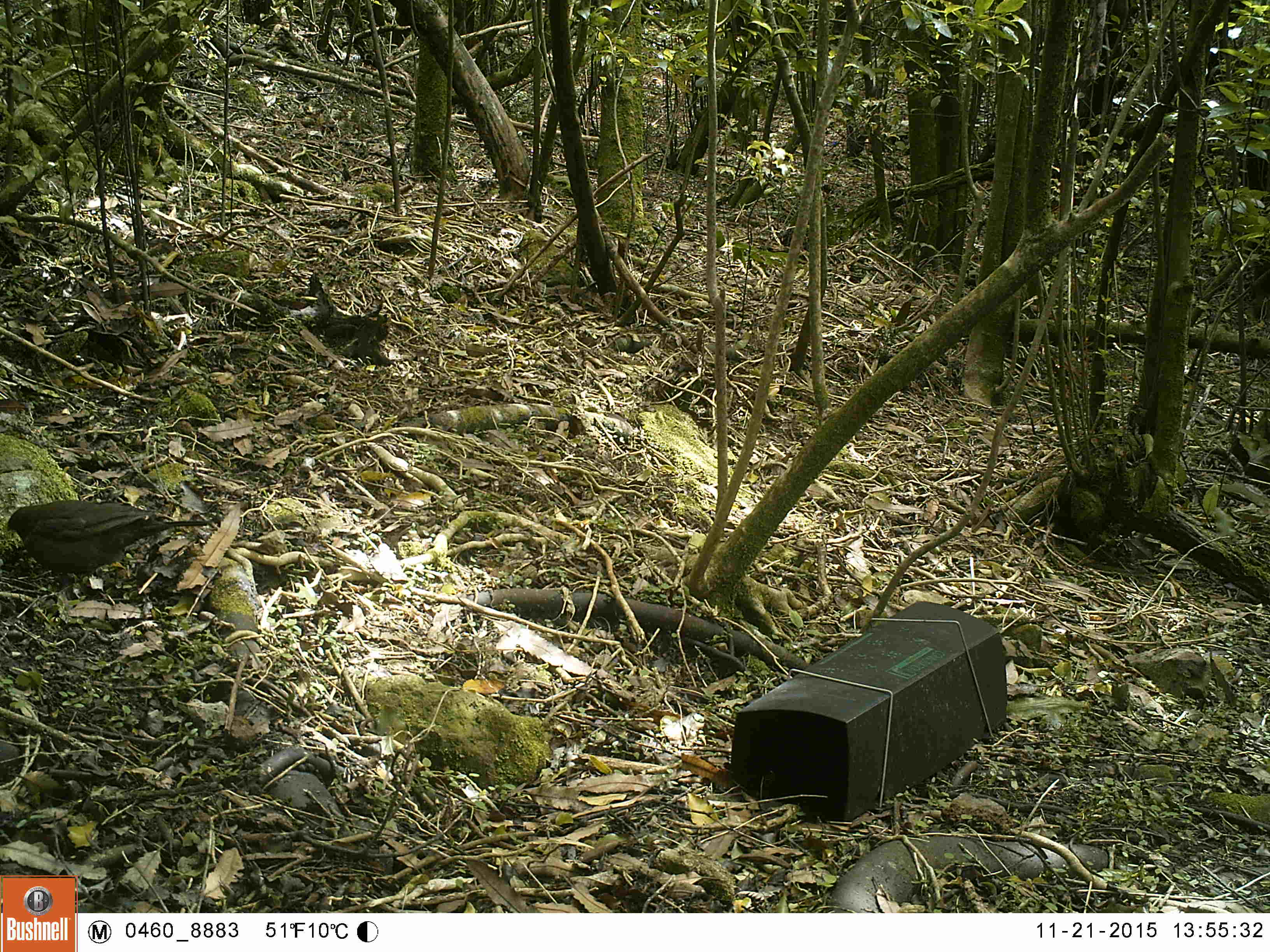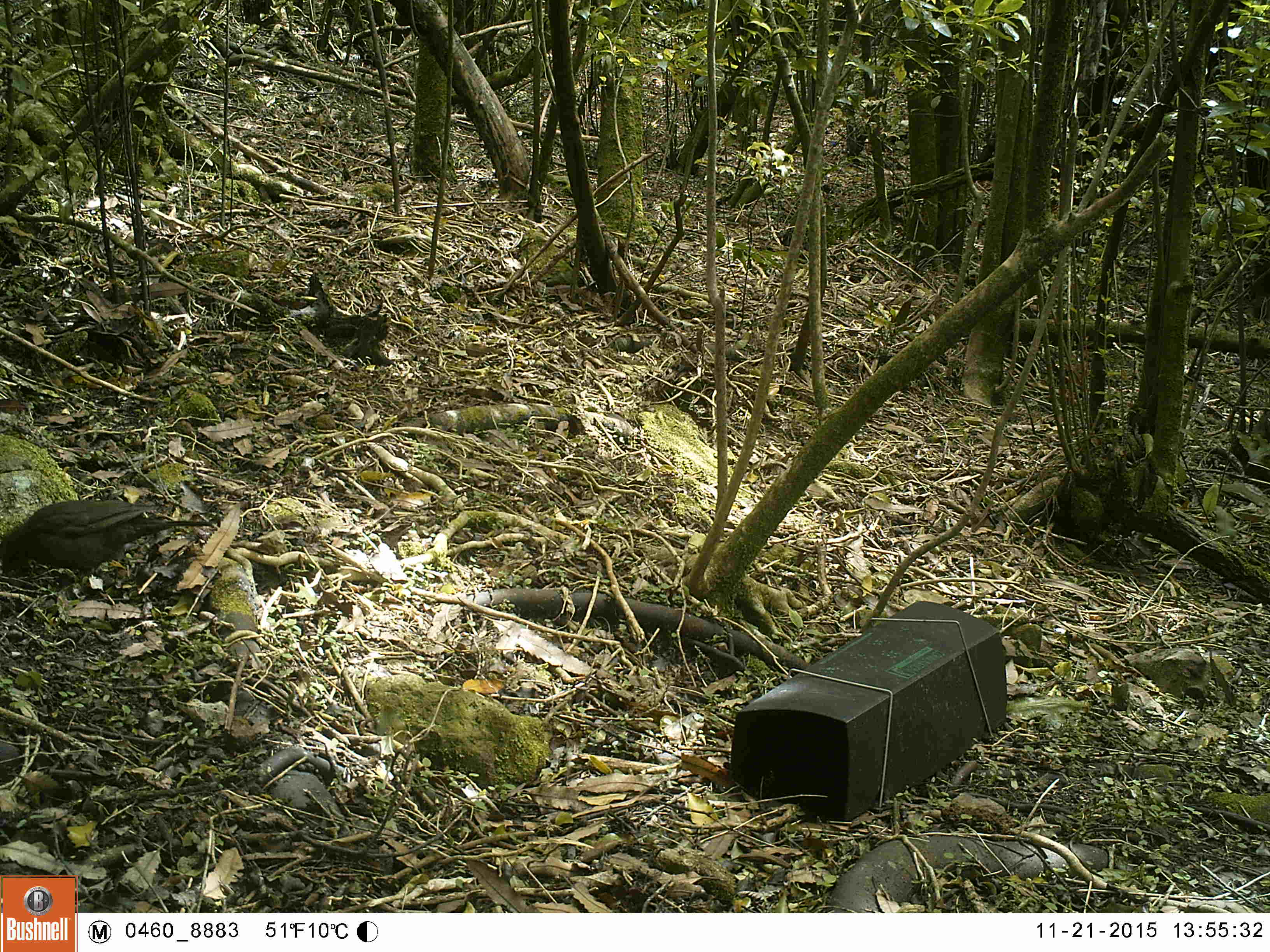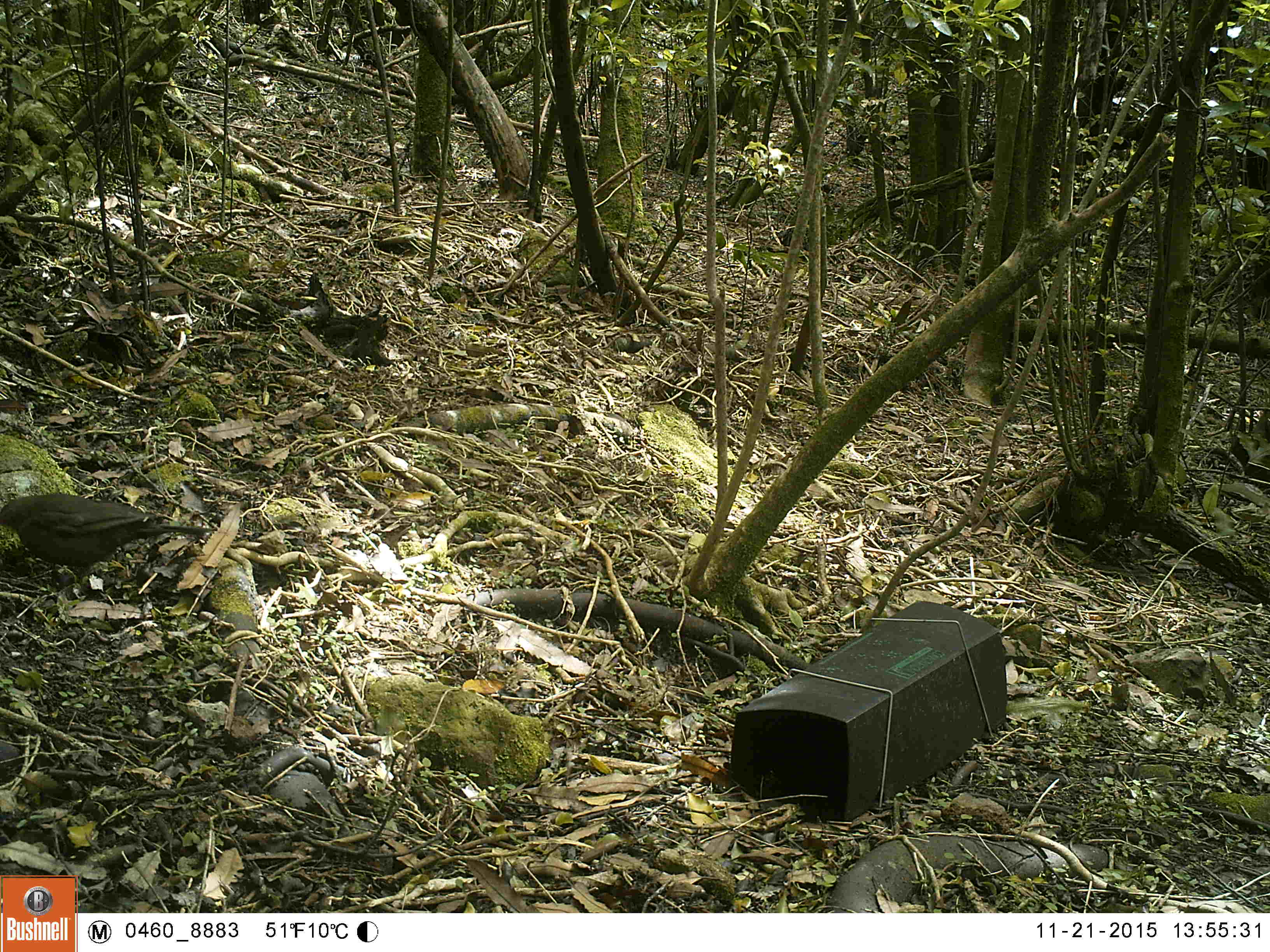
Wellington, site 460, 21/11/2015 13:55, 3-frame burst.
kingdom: Animalia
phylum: Chordata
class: Aves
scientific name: Aves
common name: bird